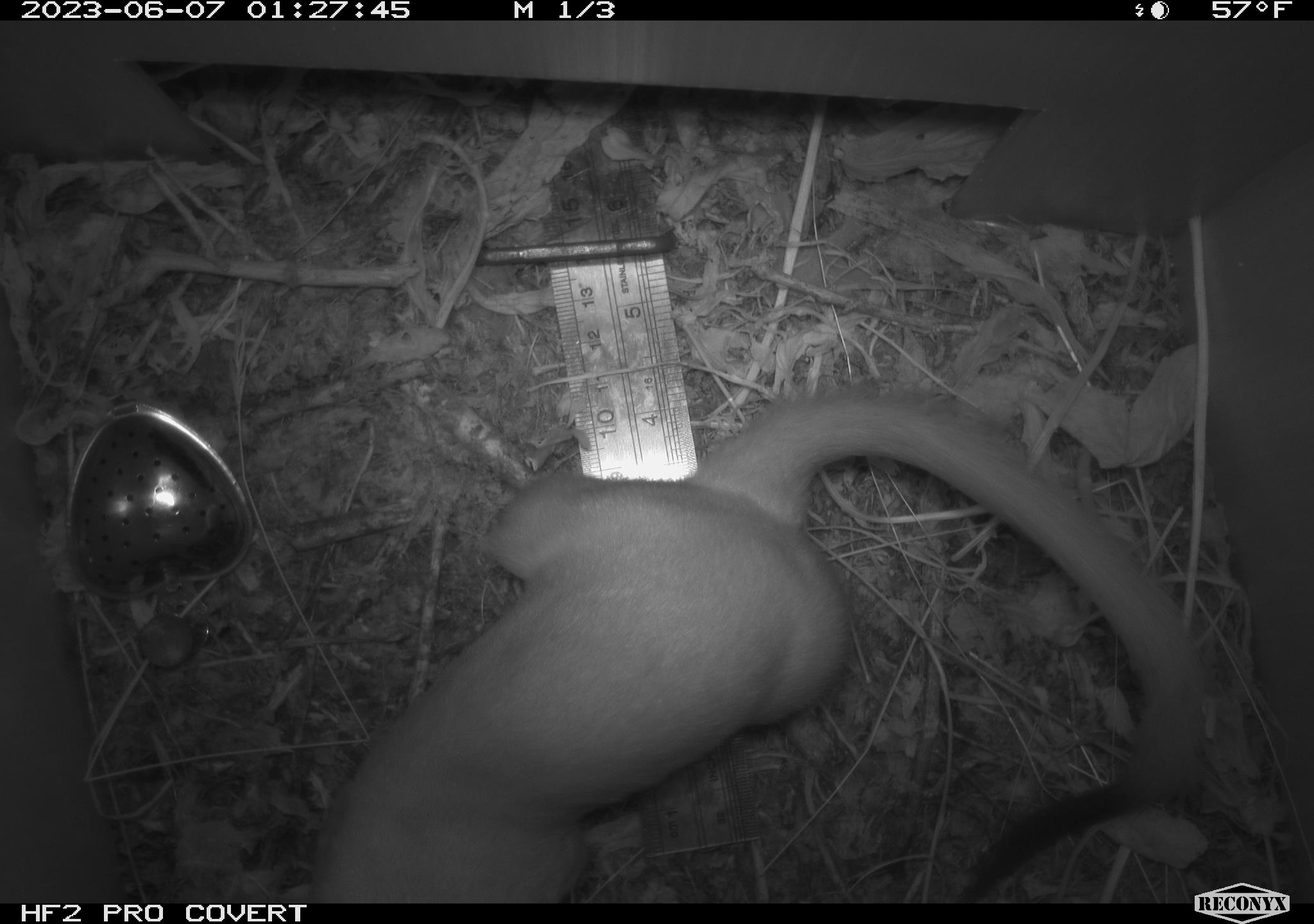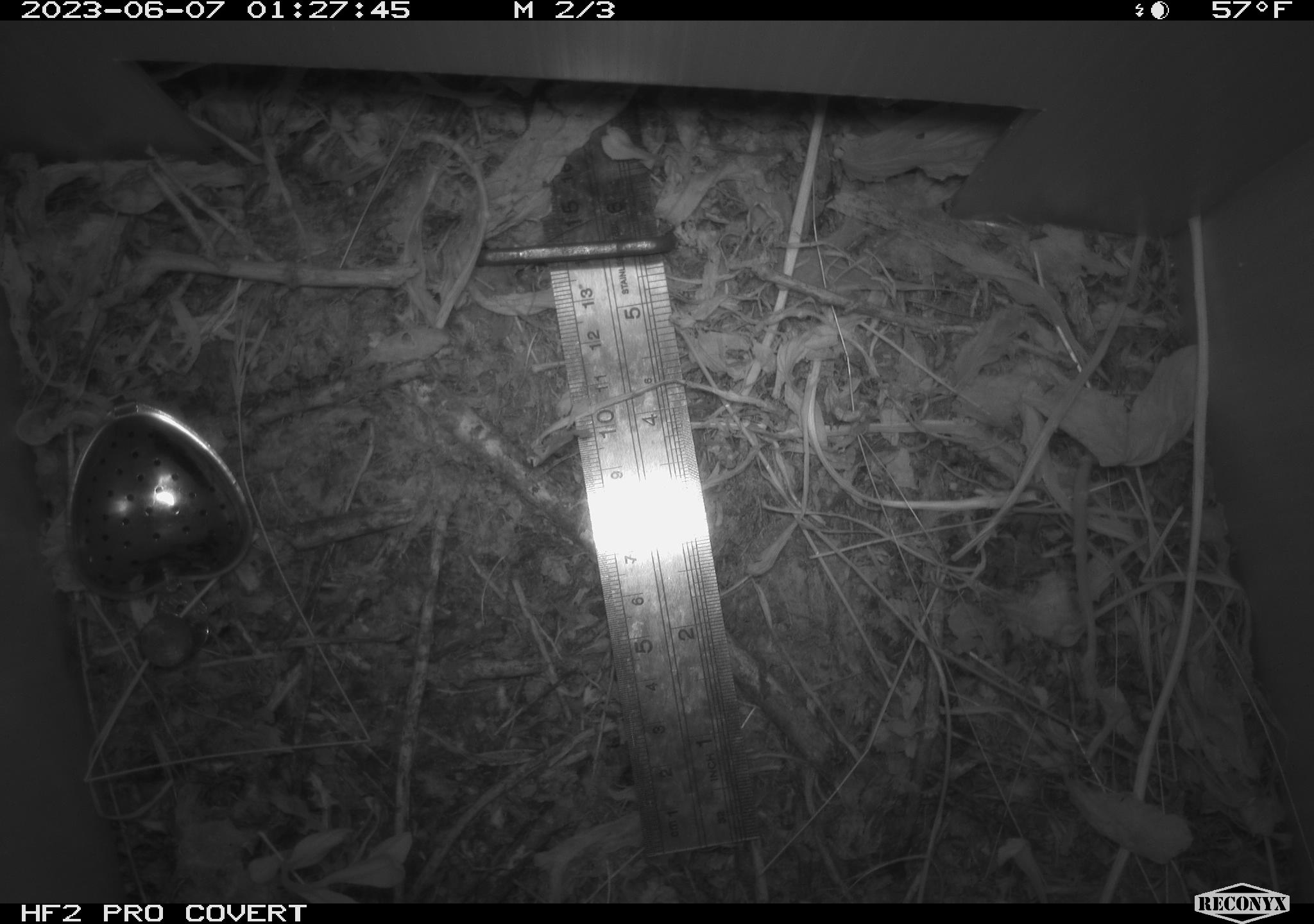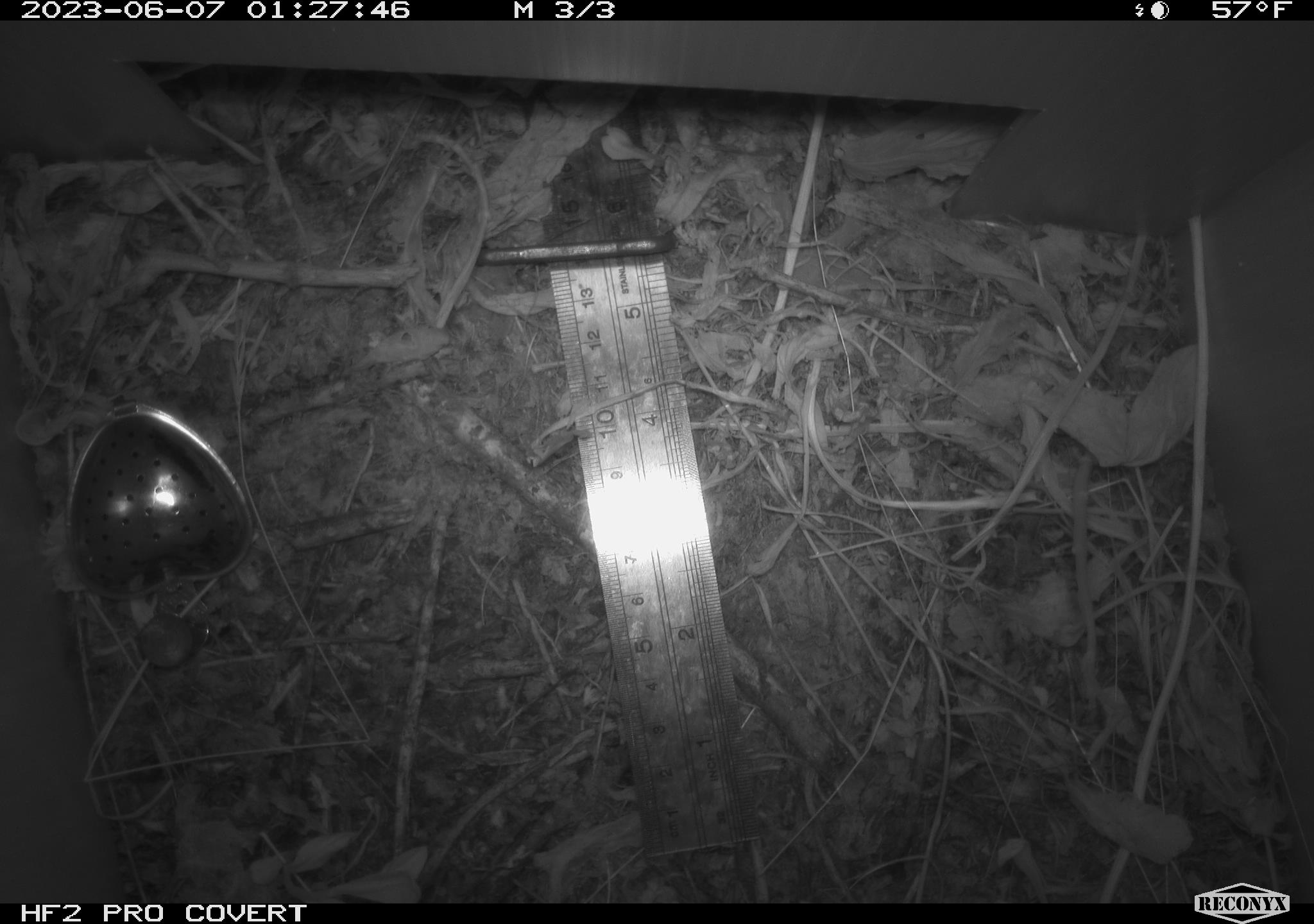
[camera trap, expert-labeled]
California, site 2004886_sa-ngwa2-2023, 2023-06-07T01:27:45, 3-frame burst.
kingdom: Animalia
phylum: Chordata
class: Mammalia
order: Carnivora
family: Mustelidae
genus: Neogale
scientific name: Neogale frenata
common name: long-tailed weasel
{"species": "long-tailed weasel (Neogale frenata)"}